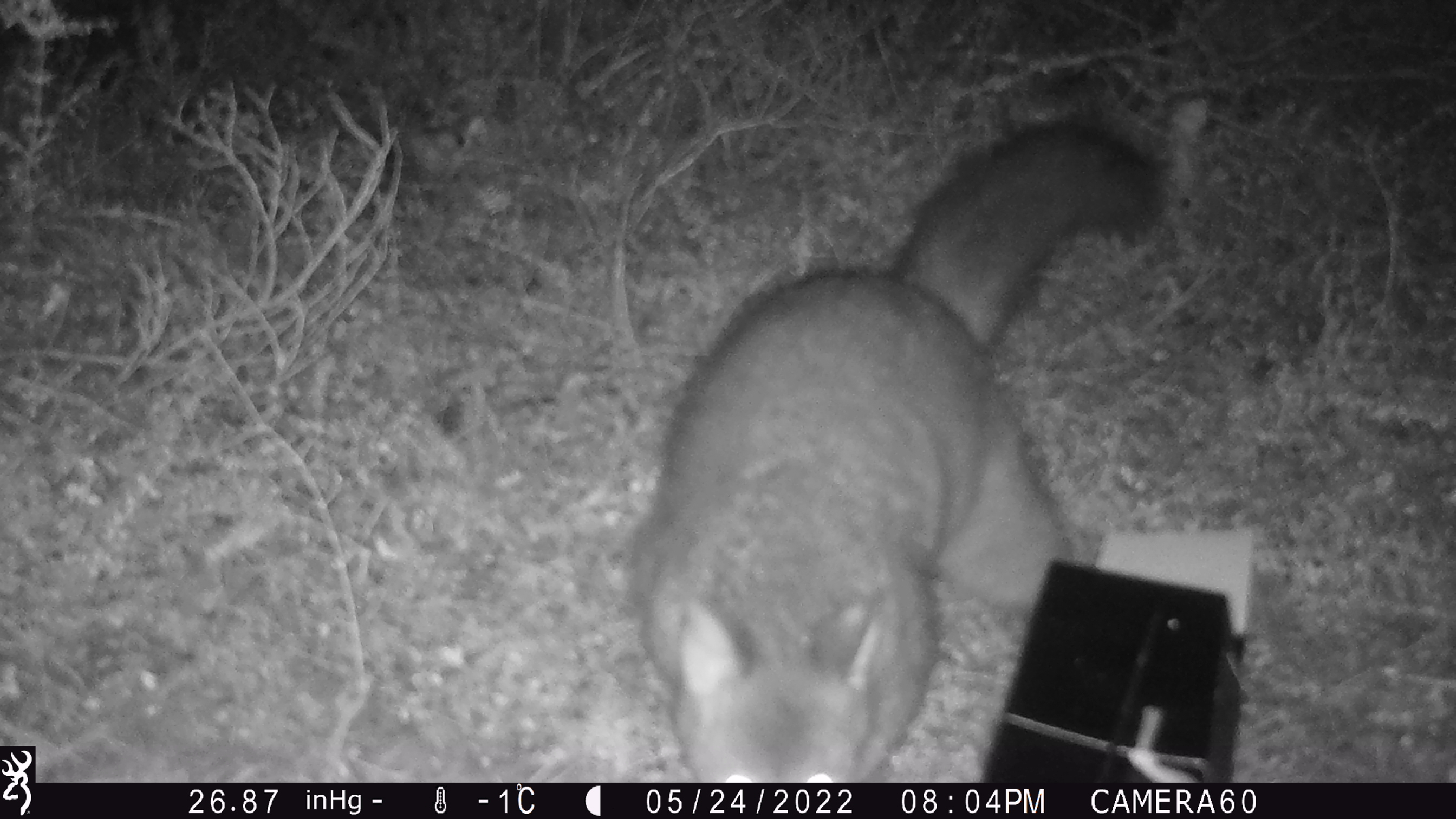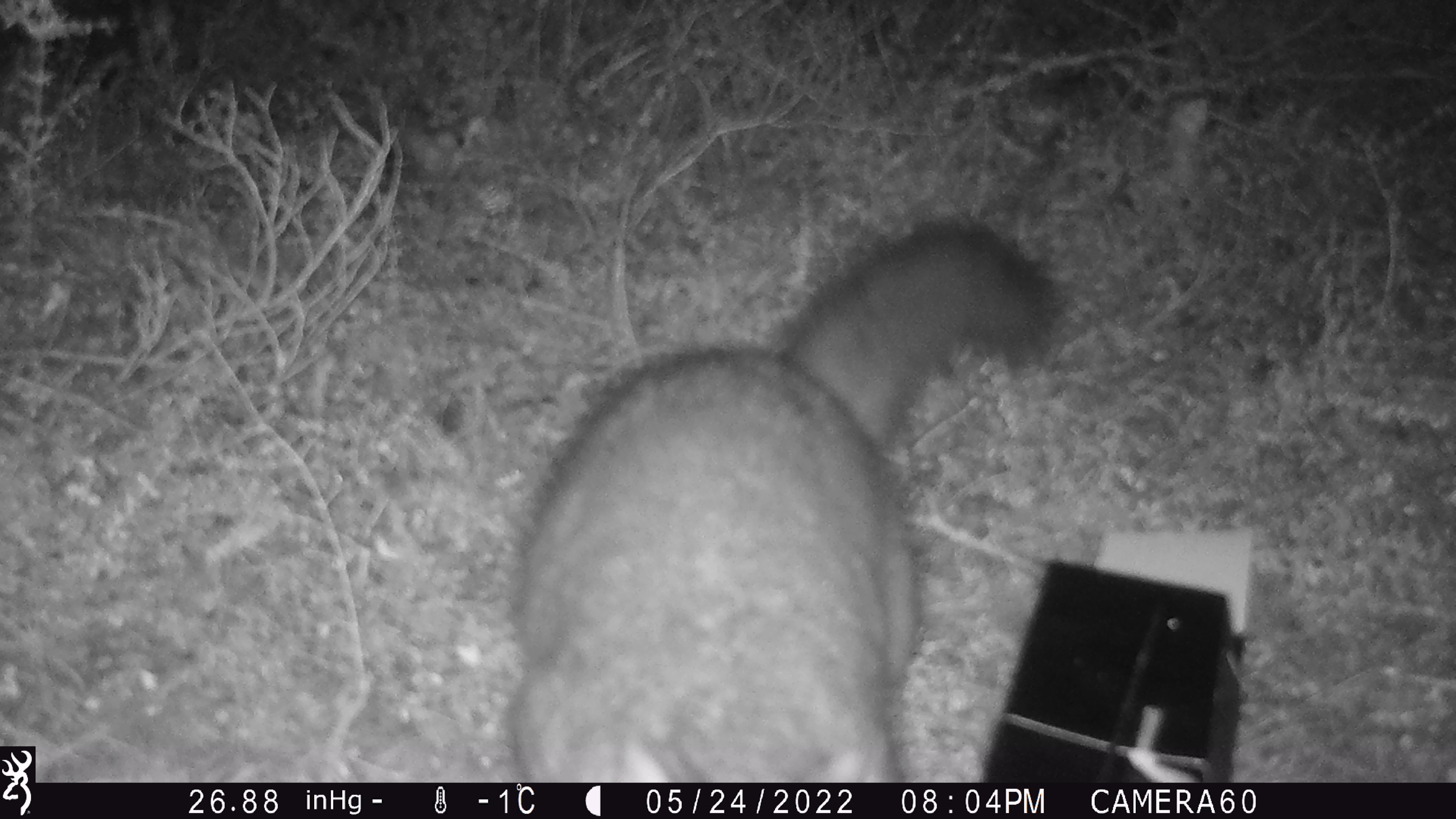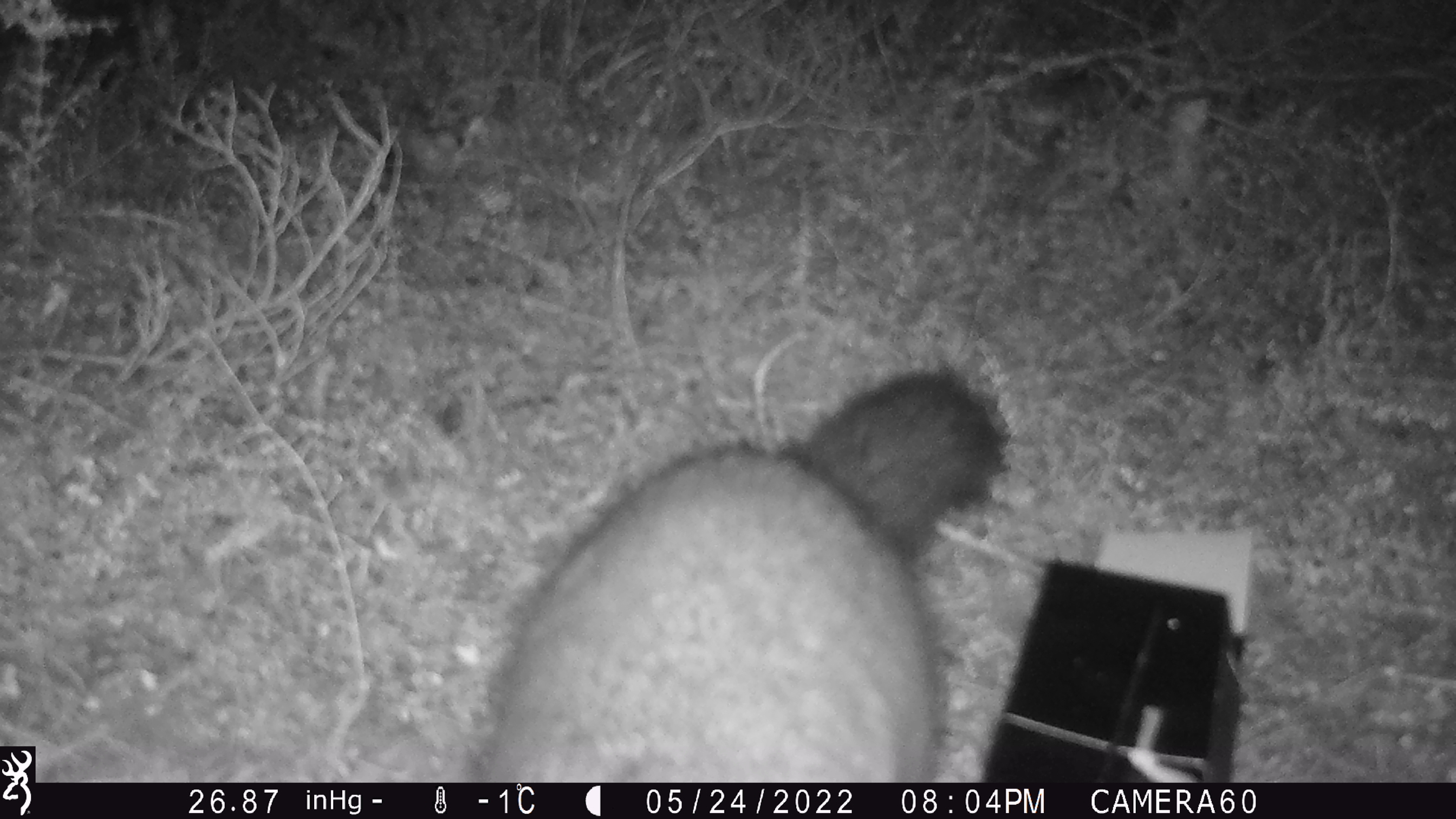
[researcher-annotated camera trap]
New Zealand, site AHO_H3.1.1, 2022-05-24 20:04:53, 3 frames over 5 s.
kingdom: Animalia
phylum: Chordata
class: Mammalia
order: Diprotodontia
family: Phalangeridae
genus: Trichosurus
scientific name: Trichosurus vulpecula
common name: common brushtail possum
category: possum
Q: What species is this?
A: Possum (common brushtail possum) (Trichosurus vulpecula).